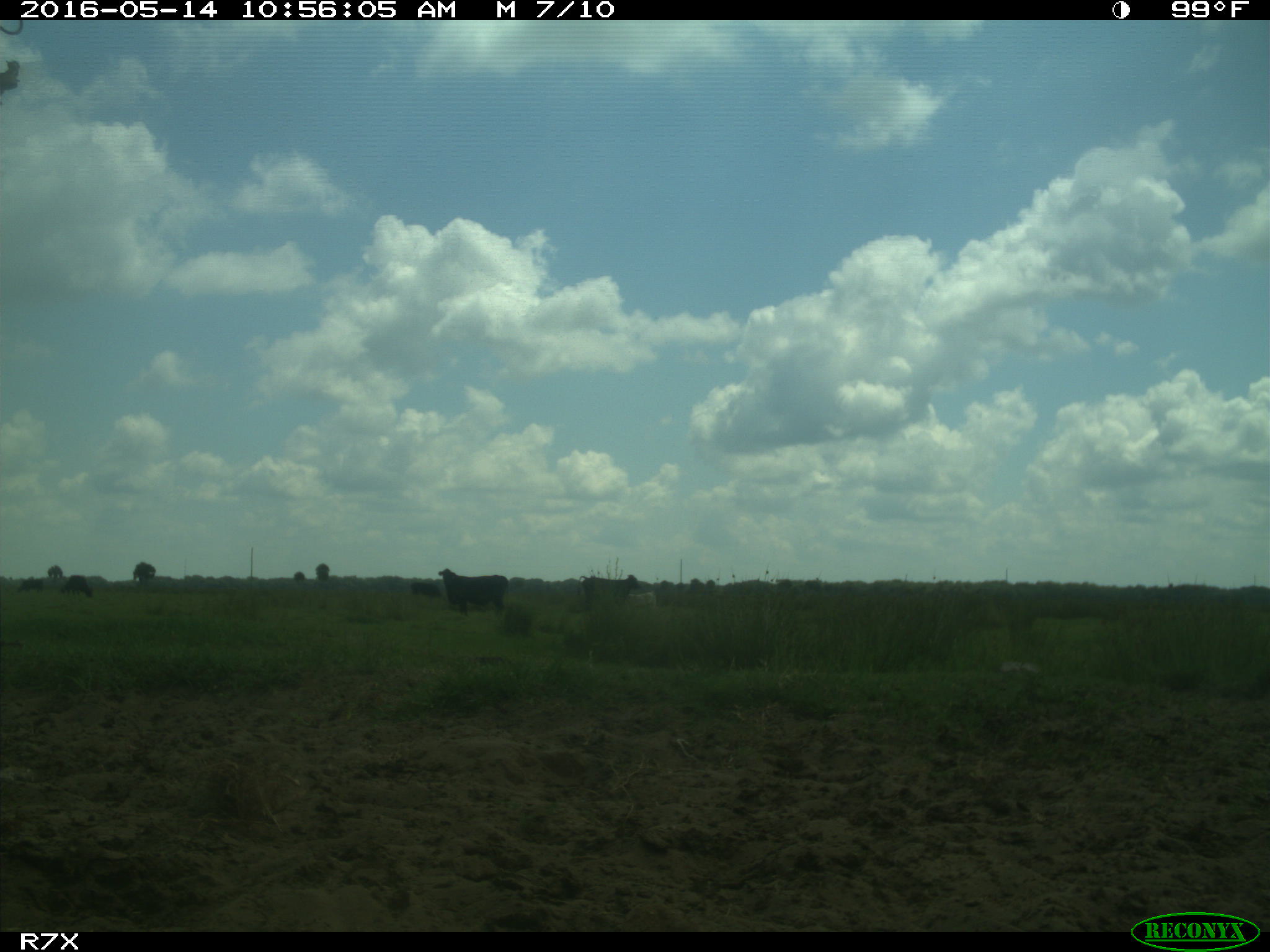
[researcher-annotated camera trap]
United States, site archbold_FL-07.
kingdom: Animalia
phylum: Chordata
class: Mammalia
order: Artiodactyla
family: Bovidae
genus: Bos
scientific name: Bos taurus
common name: domestic cow